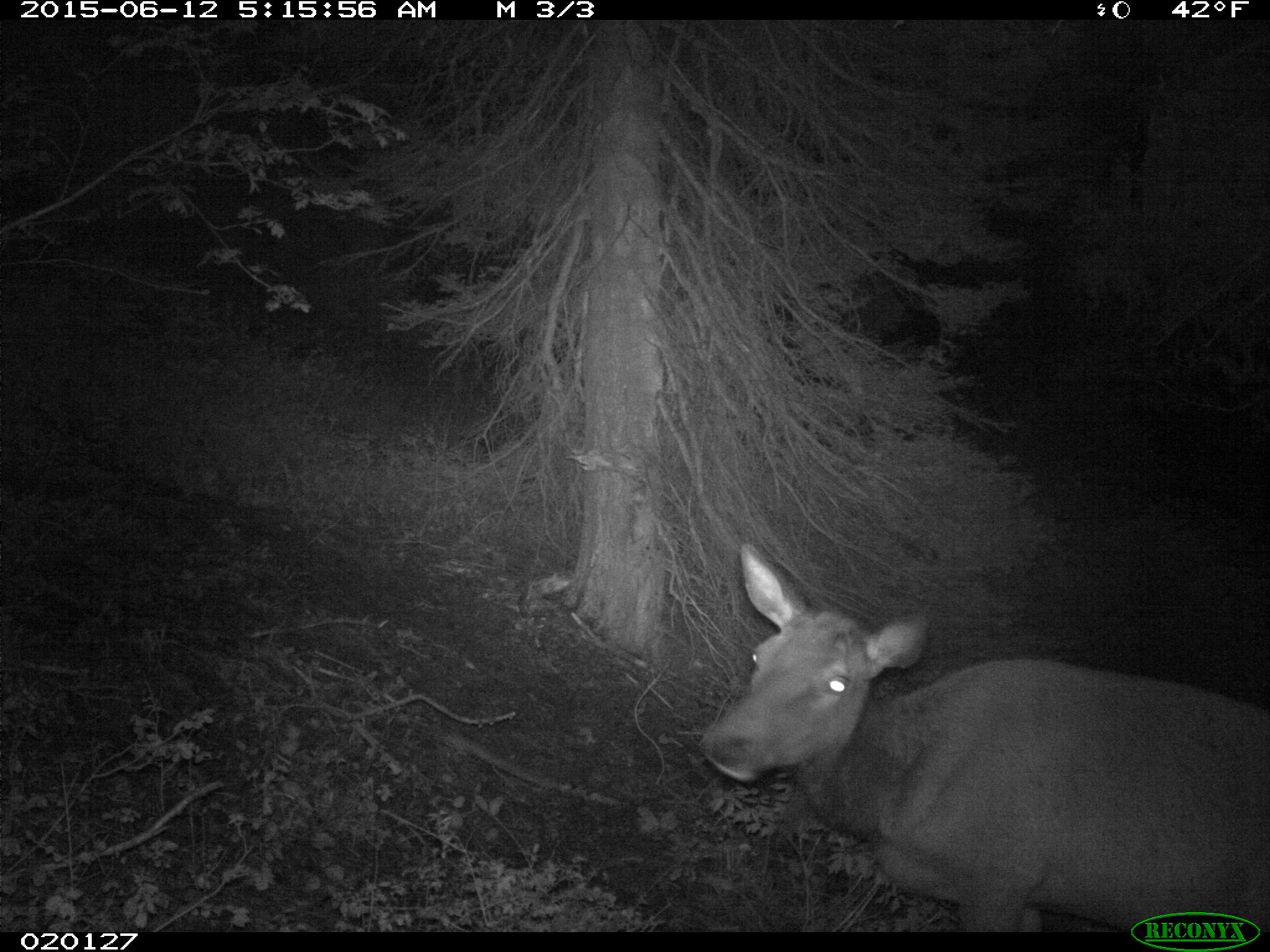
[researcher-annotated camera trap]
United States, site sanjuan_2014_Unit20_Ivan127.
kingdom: Animalia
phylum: Chordata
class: Mammalia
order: Artiodactyla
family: Cervidae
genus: Cervus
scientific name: Cervus elaphus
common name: red deer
Cervus elaphus (red deer).